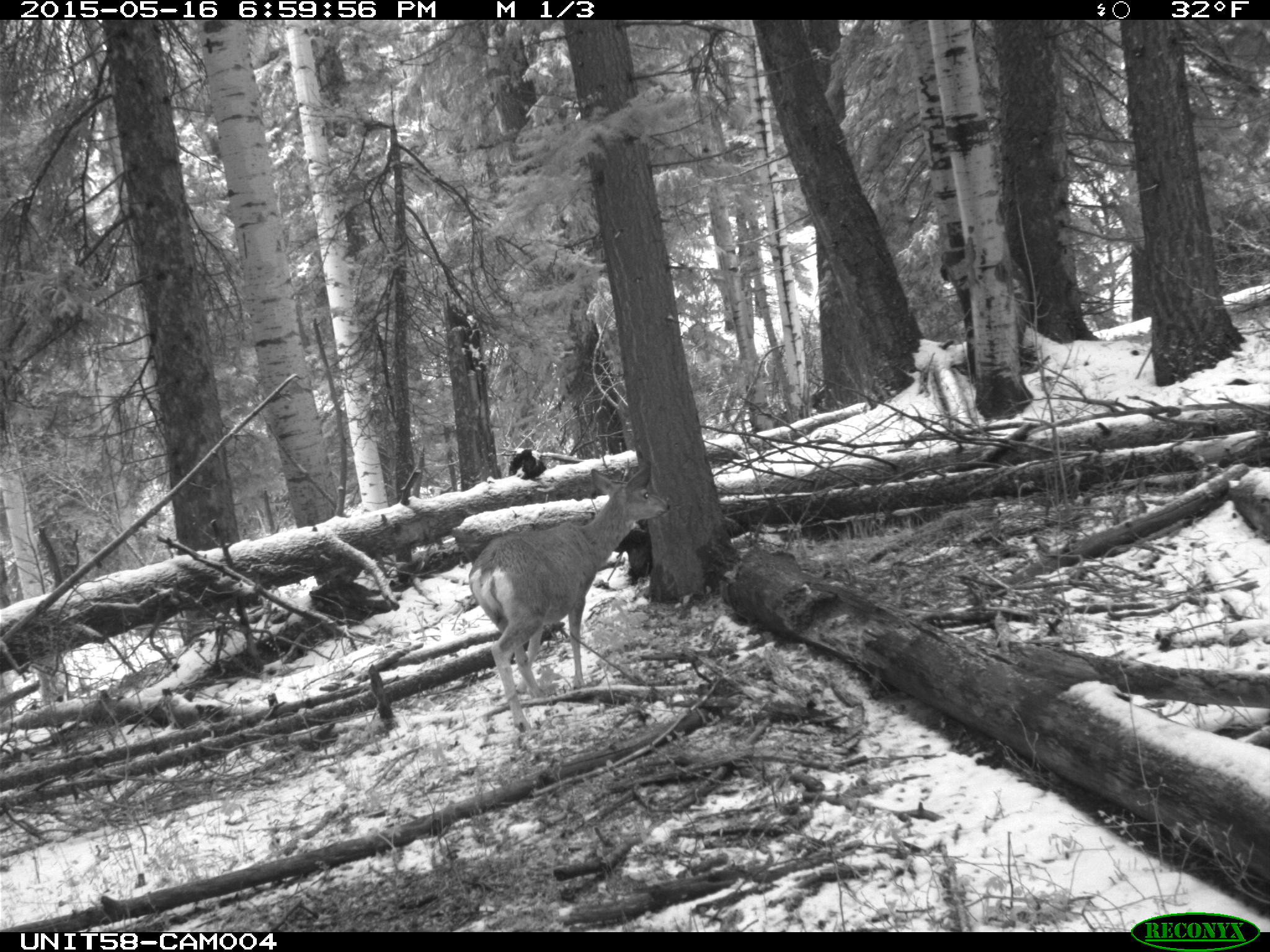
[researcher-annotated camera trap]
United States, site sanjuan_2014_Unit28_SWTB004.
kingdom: Animalia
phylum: Chordata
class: Mammalia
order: Artiodactyla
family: Cervidae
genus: Odocoileus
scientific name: Odocoileus hemionus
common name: mule deer